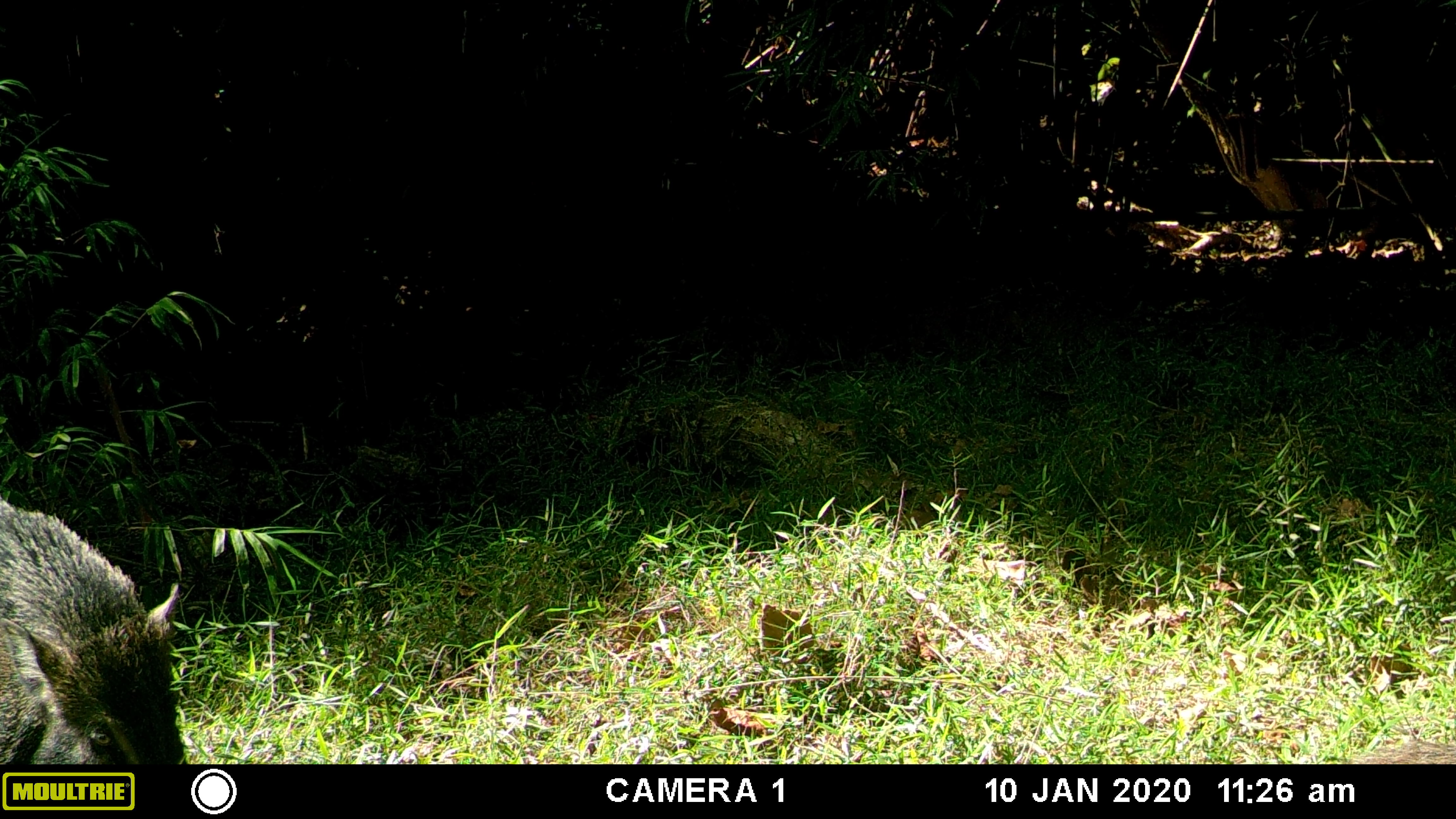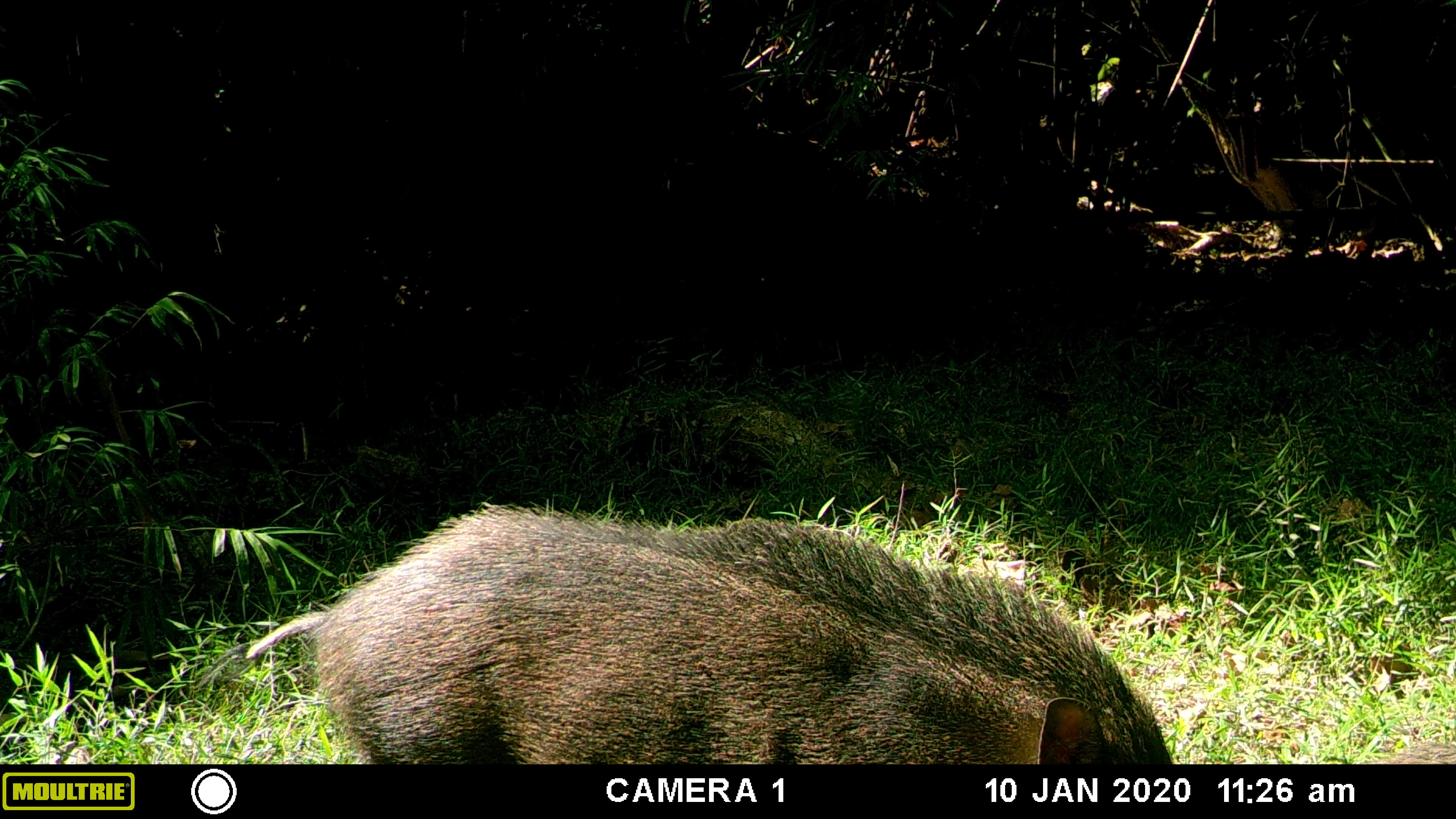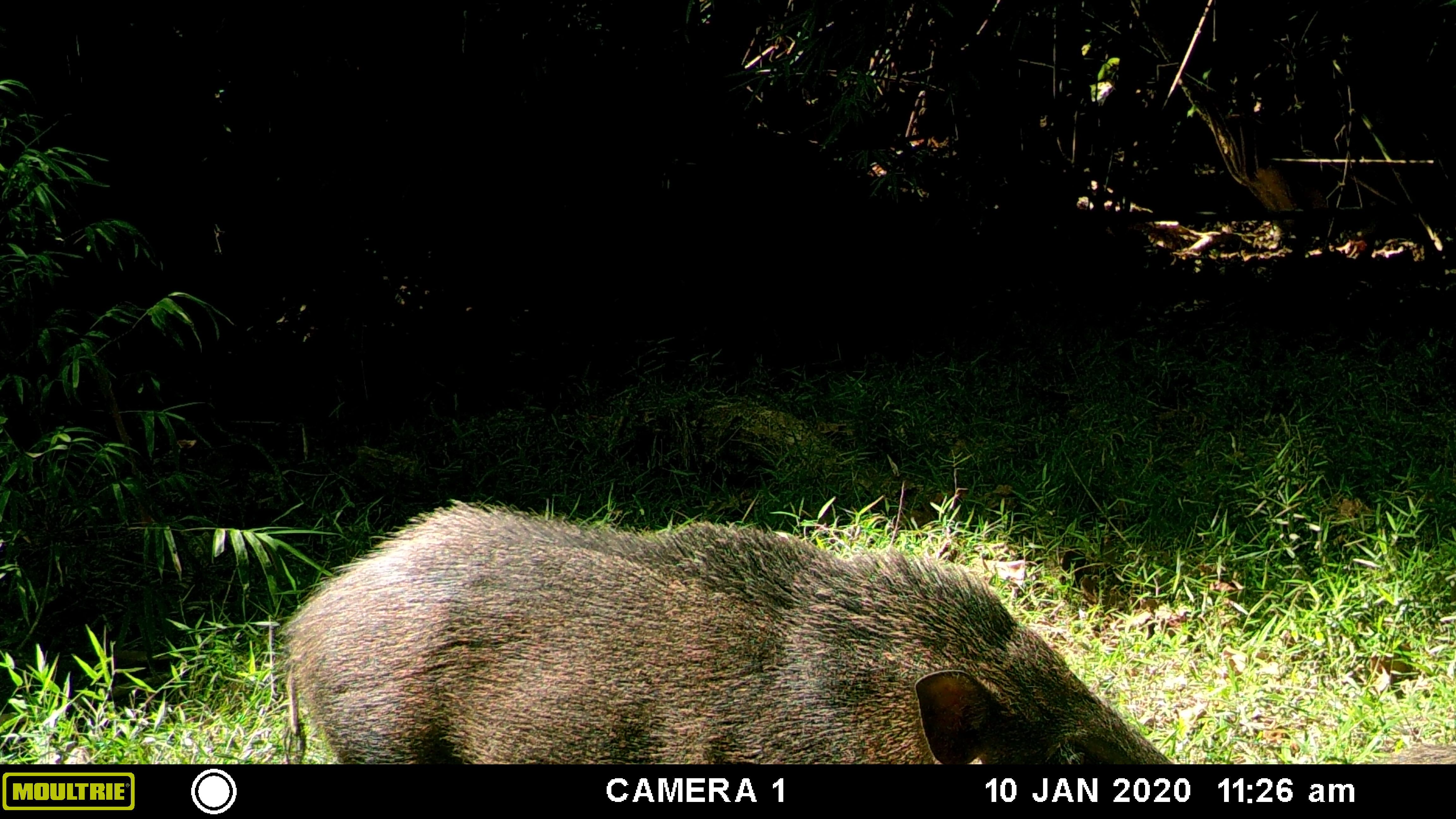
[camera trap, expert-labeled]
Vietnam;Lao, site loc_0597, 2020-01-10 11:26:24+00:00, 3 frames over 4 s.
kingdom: Animalia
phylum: Chordata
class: Mammalia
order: Artiodactyla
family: Suidae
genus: Sus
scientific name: Sus scrofa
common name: eurasian wild pig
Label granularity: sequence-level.